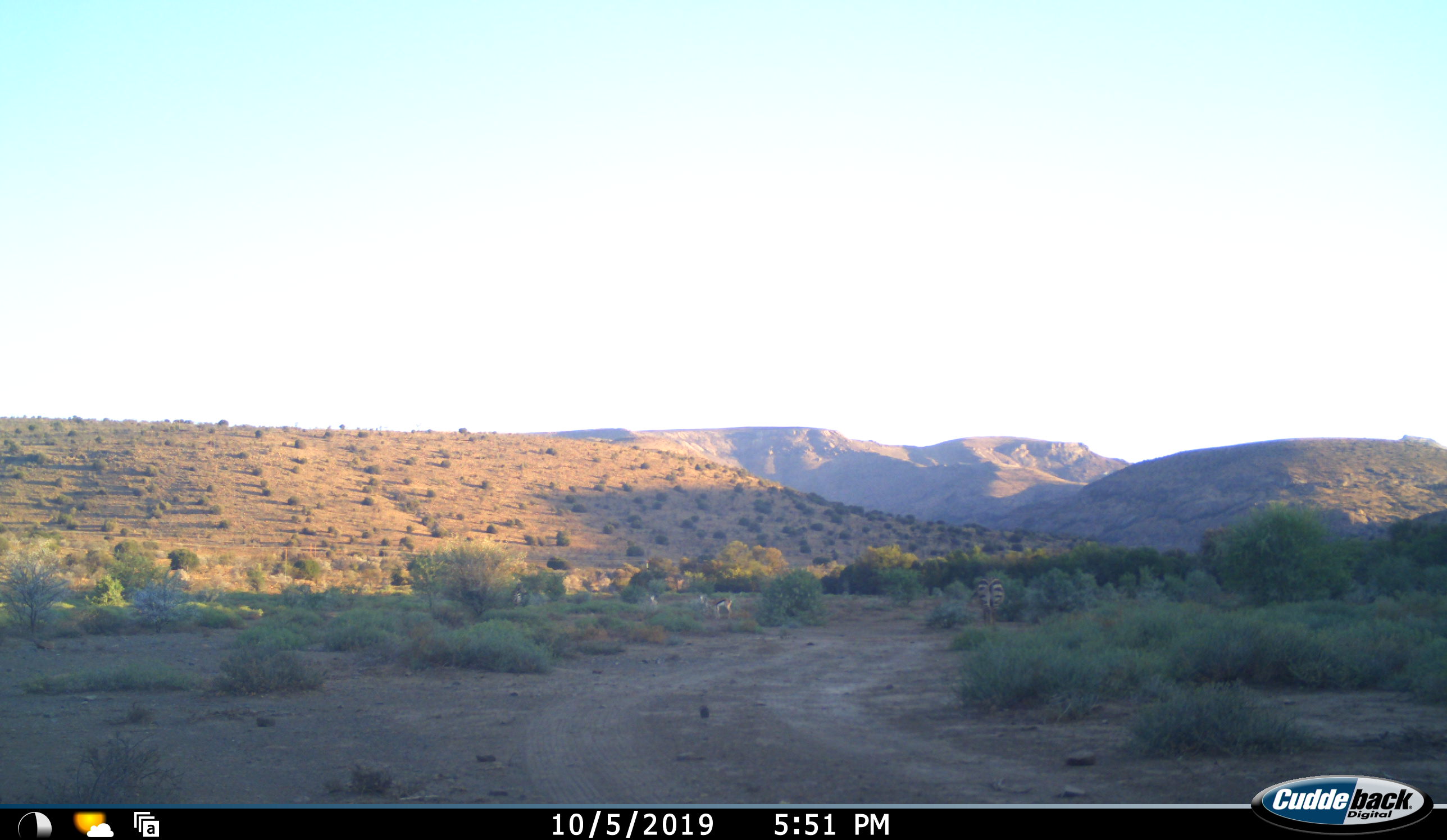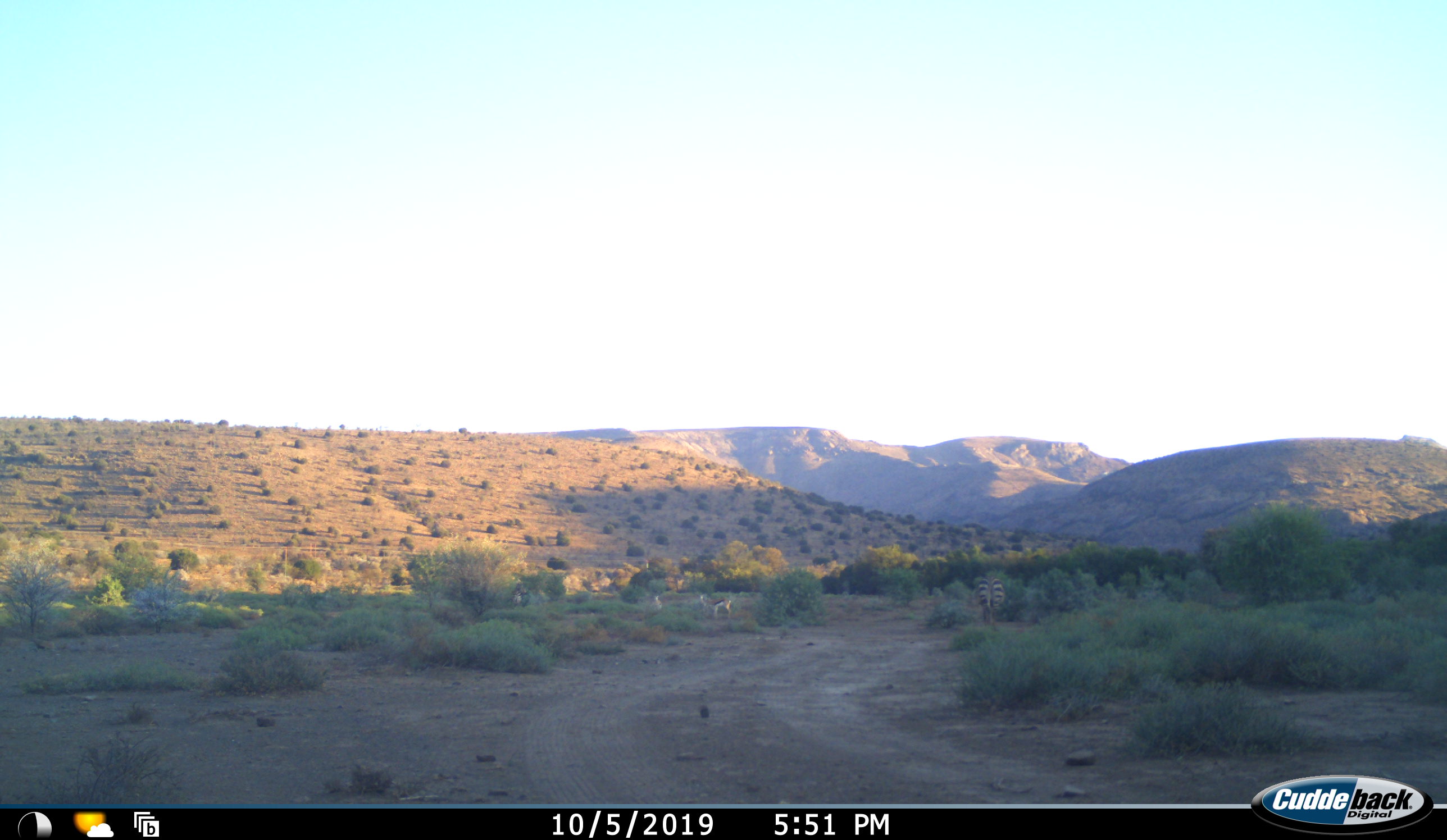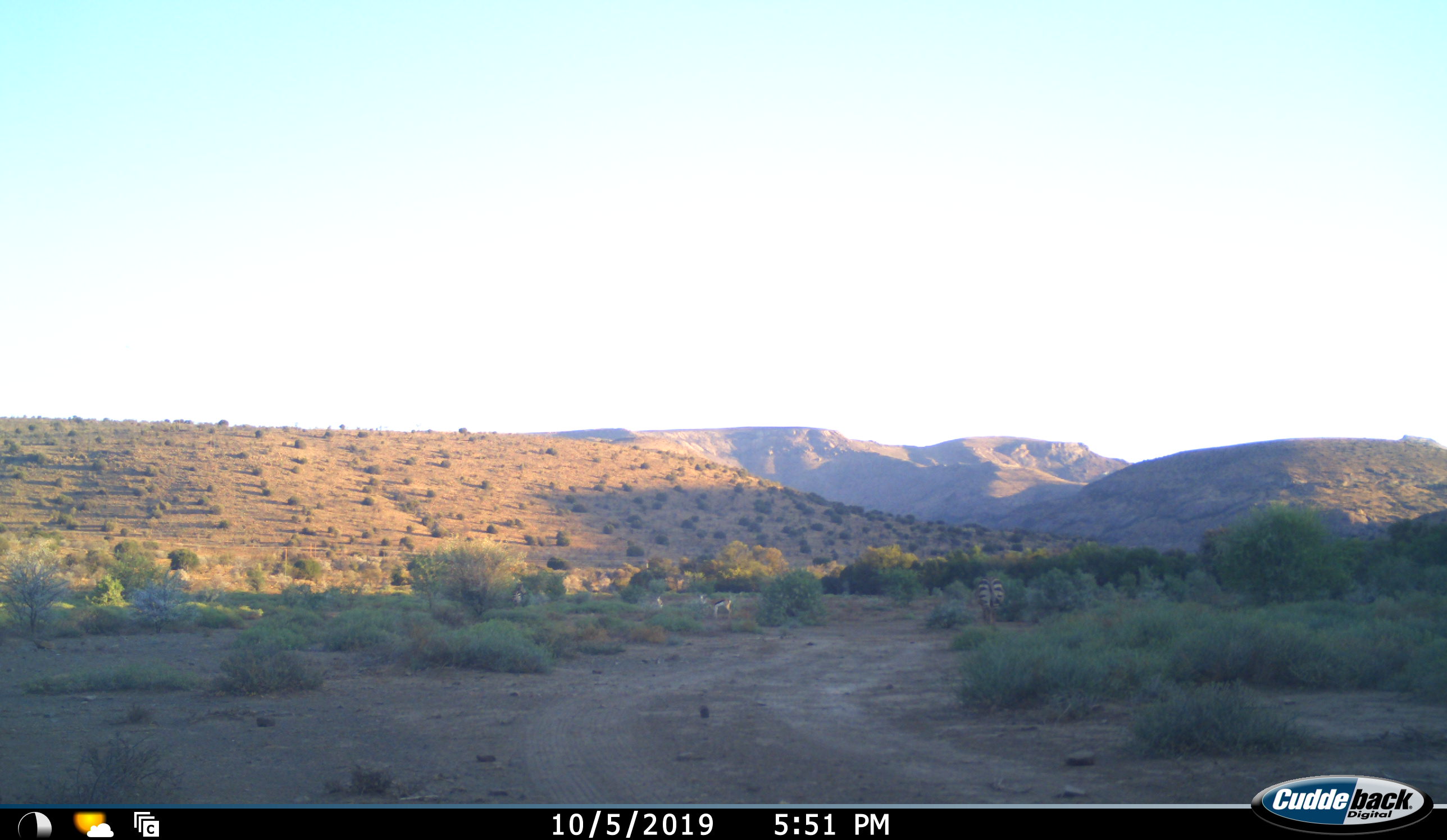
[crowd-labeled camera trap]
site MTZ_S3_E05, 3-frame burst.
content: unidentified animal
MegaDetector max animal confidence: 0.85